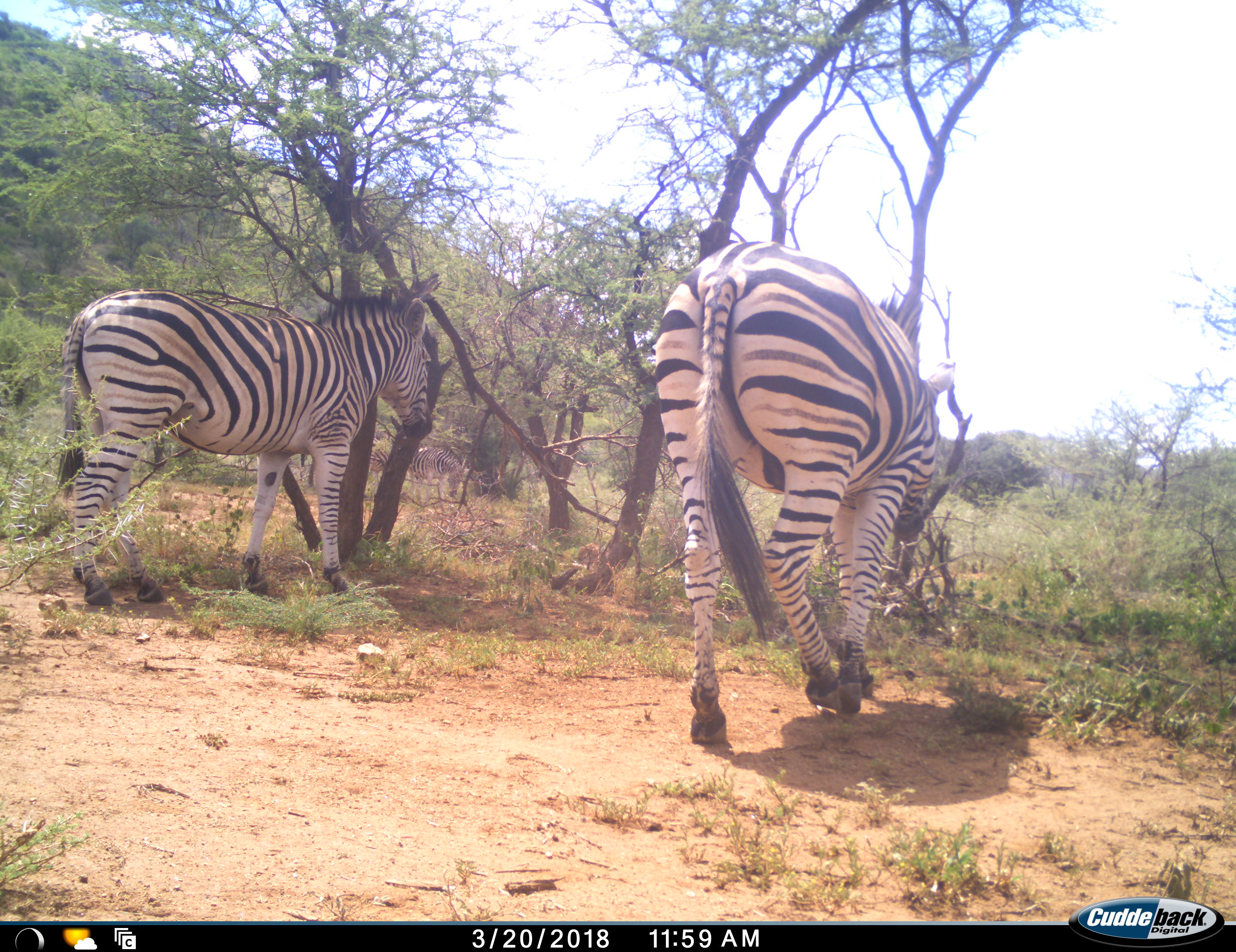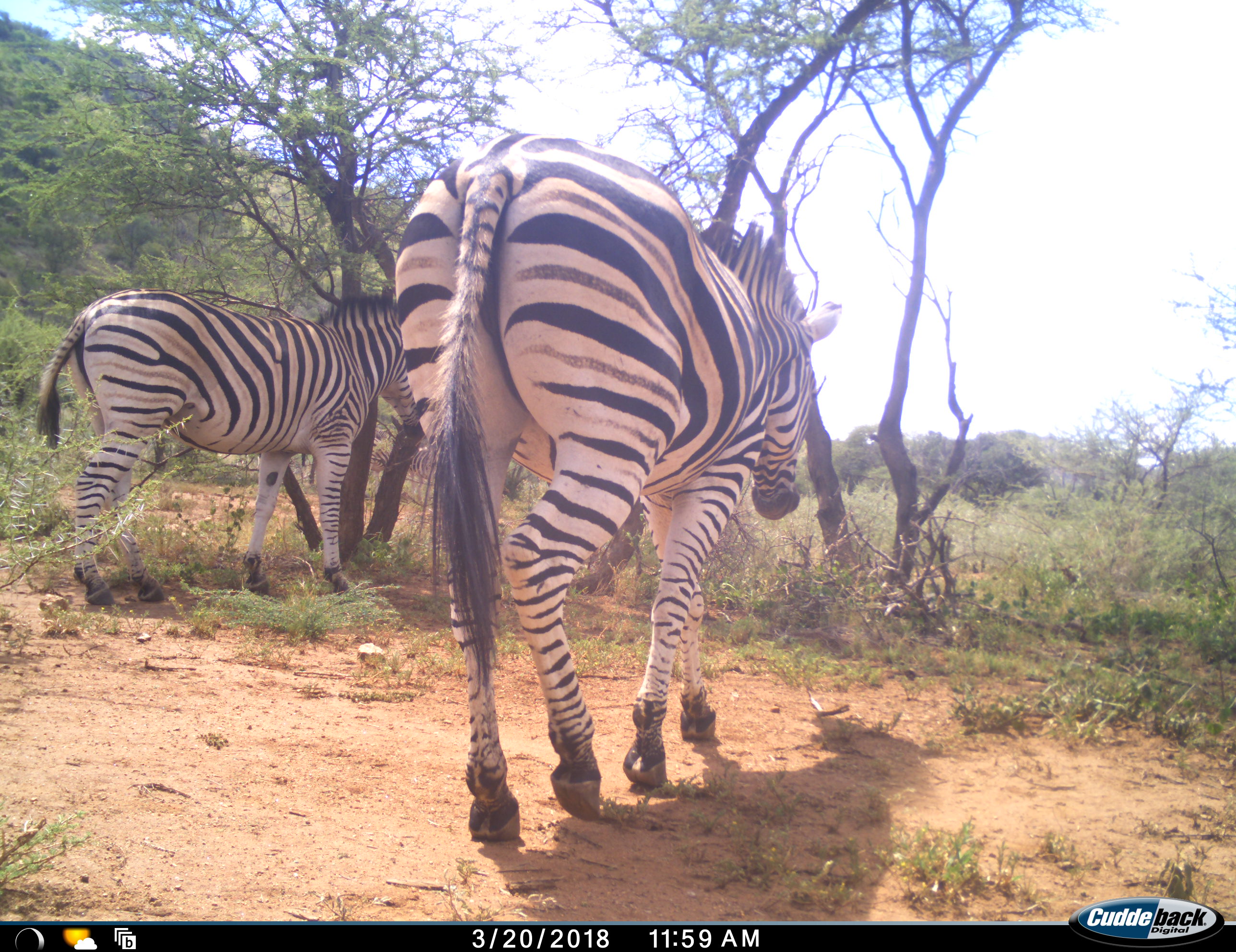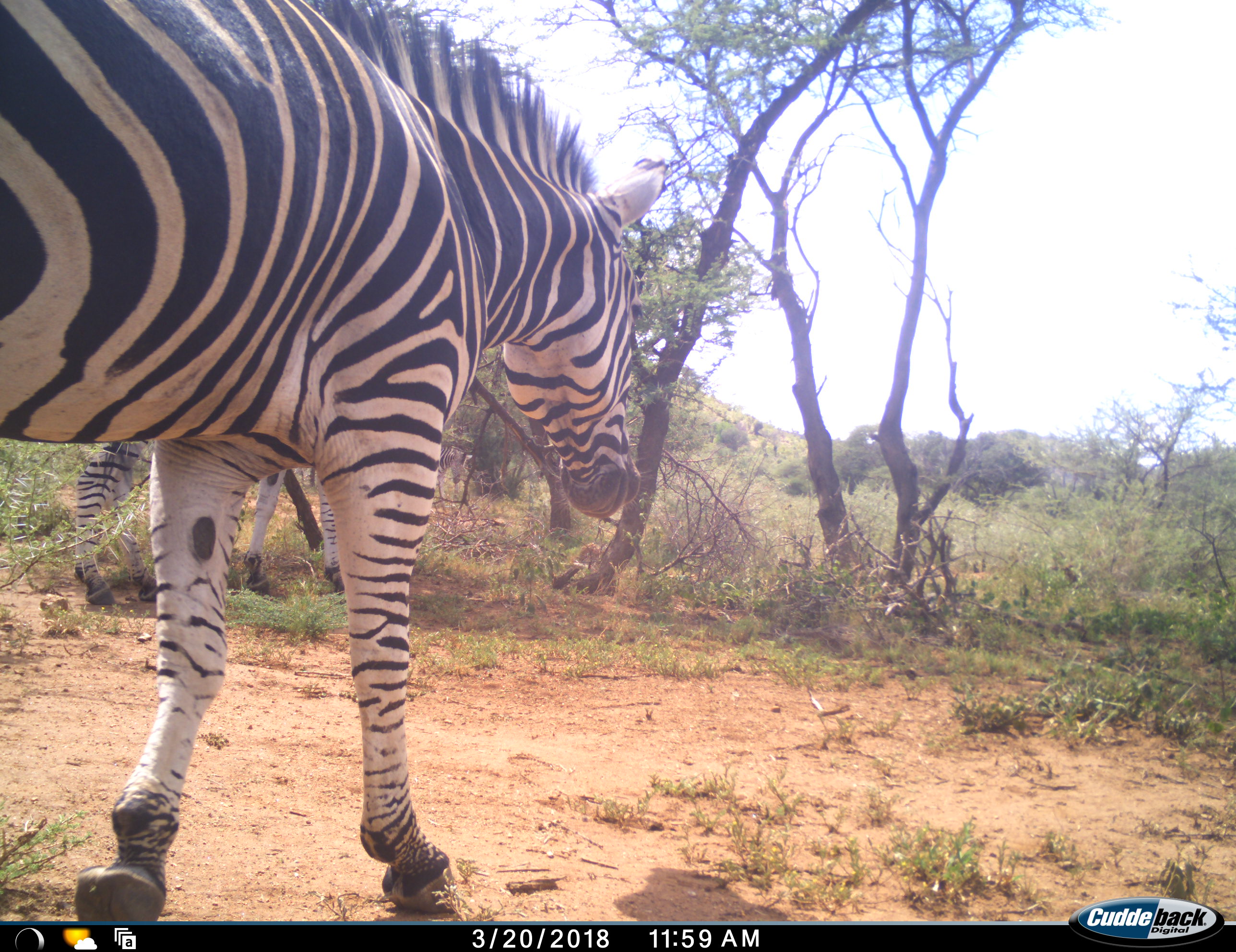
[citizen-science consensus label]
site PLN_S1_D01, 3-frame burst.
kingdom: Animalia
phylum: Chordata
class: Mammalia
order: Perissodactyla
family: Equidae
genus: Equus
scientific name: Equus quagga burchellii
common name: burchell's zebra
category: zebraburchells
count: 2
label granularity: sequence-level